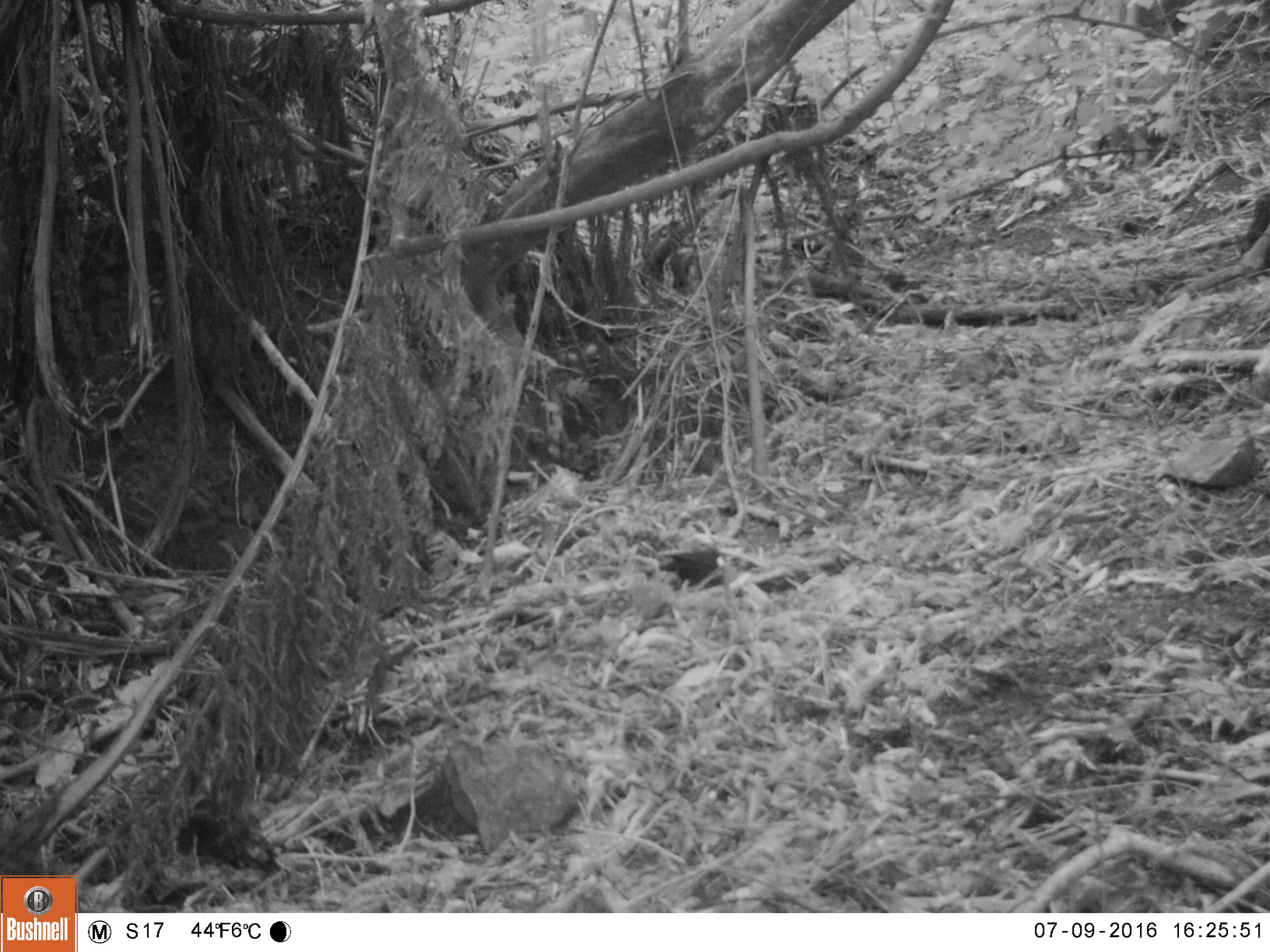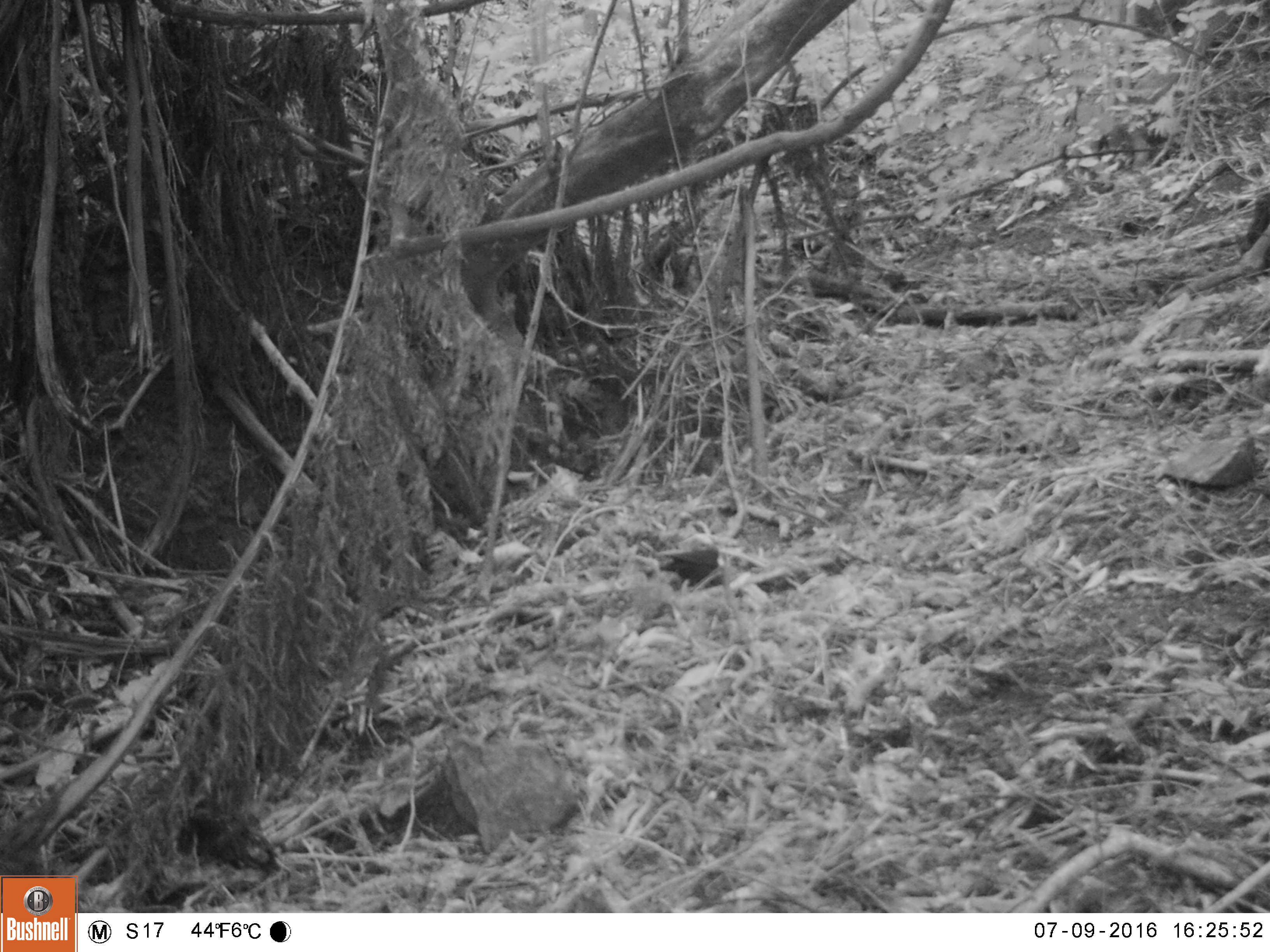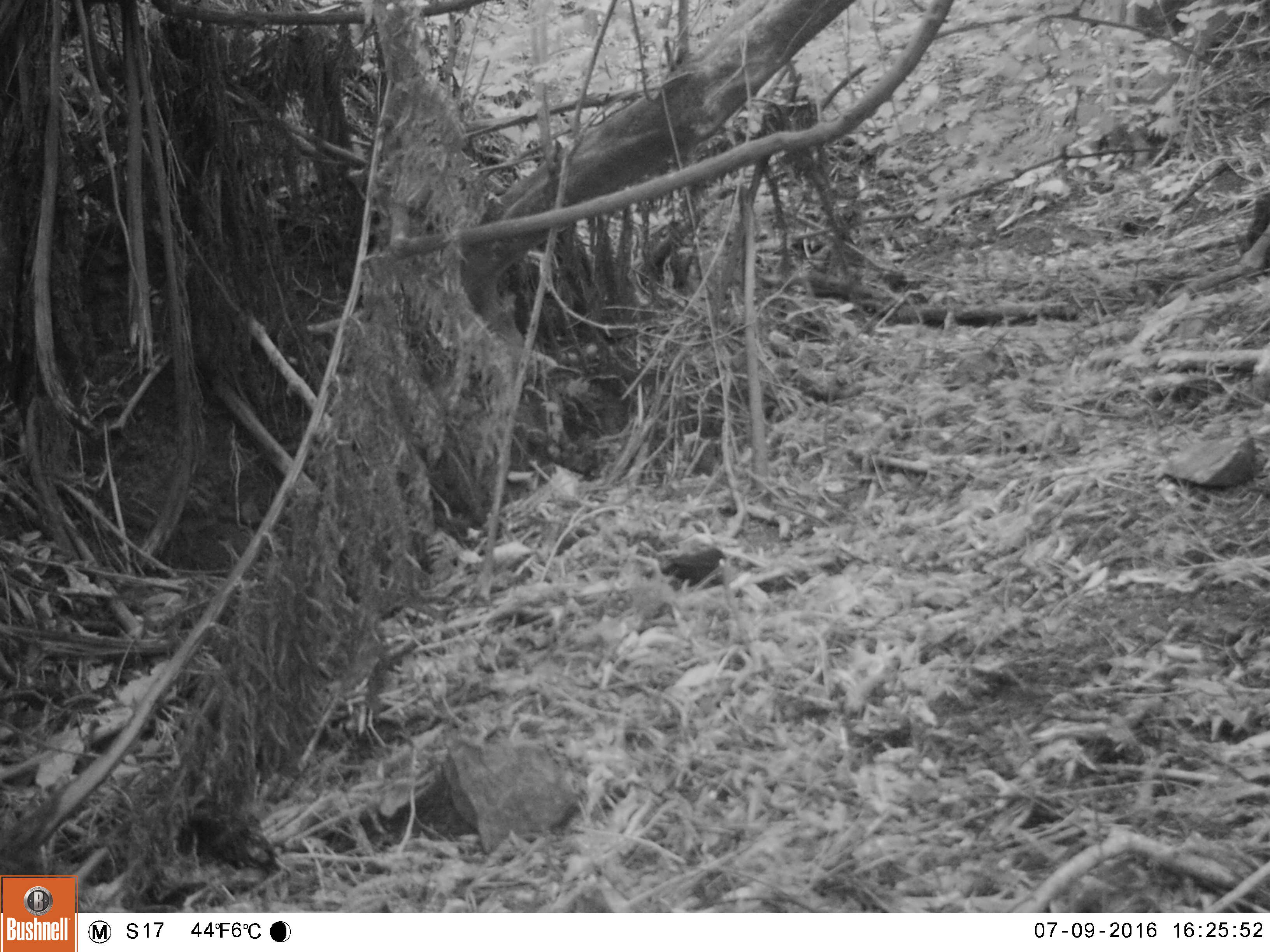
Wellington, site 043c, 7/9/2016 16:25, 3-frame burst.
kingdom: Animalia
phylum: Chordata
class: Aves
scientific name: Aves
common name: bird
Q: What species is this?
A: Bird (Aves).